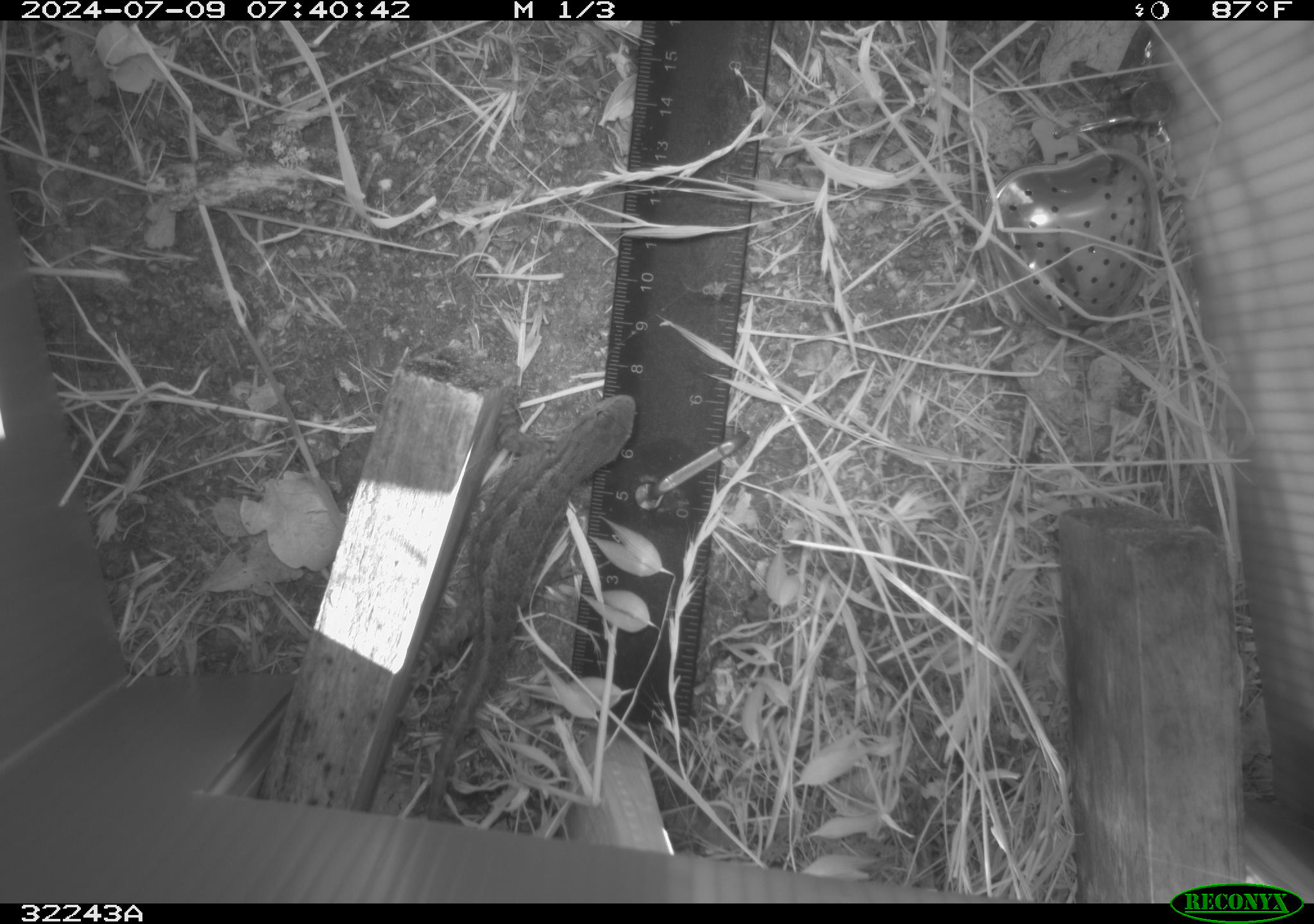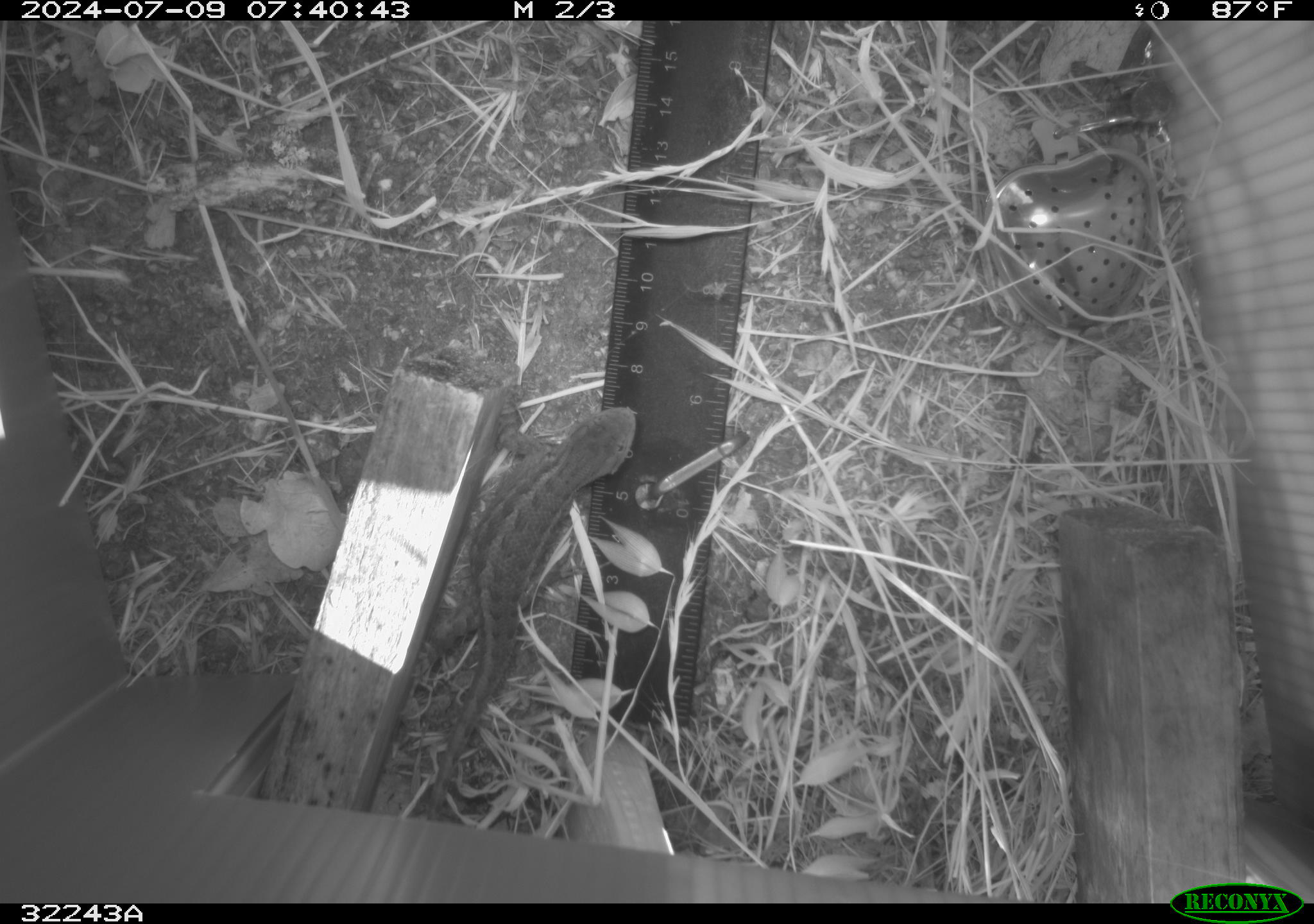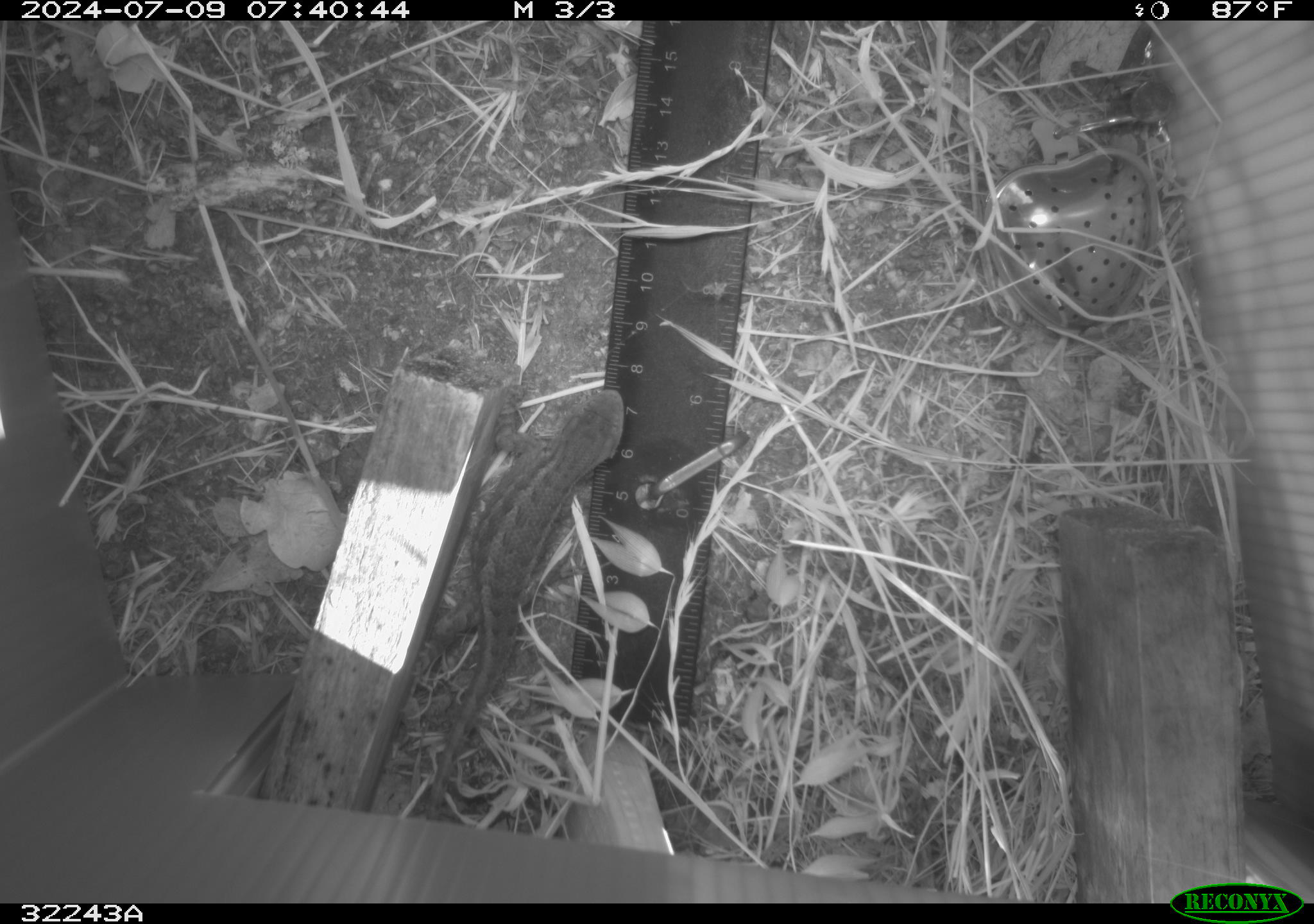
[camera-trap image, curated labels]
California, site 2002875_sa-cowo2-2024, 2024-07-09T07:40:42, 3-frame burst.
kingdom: Animalia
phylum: Chordata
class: Reptilia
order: Squamata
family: Phrynosomatidae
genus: Sceloporus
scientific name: Sceloporus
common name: spiny lizards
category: sceloporus species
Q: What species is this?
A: Sceloporus species (spiny lizards) (Sceloporus).